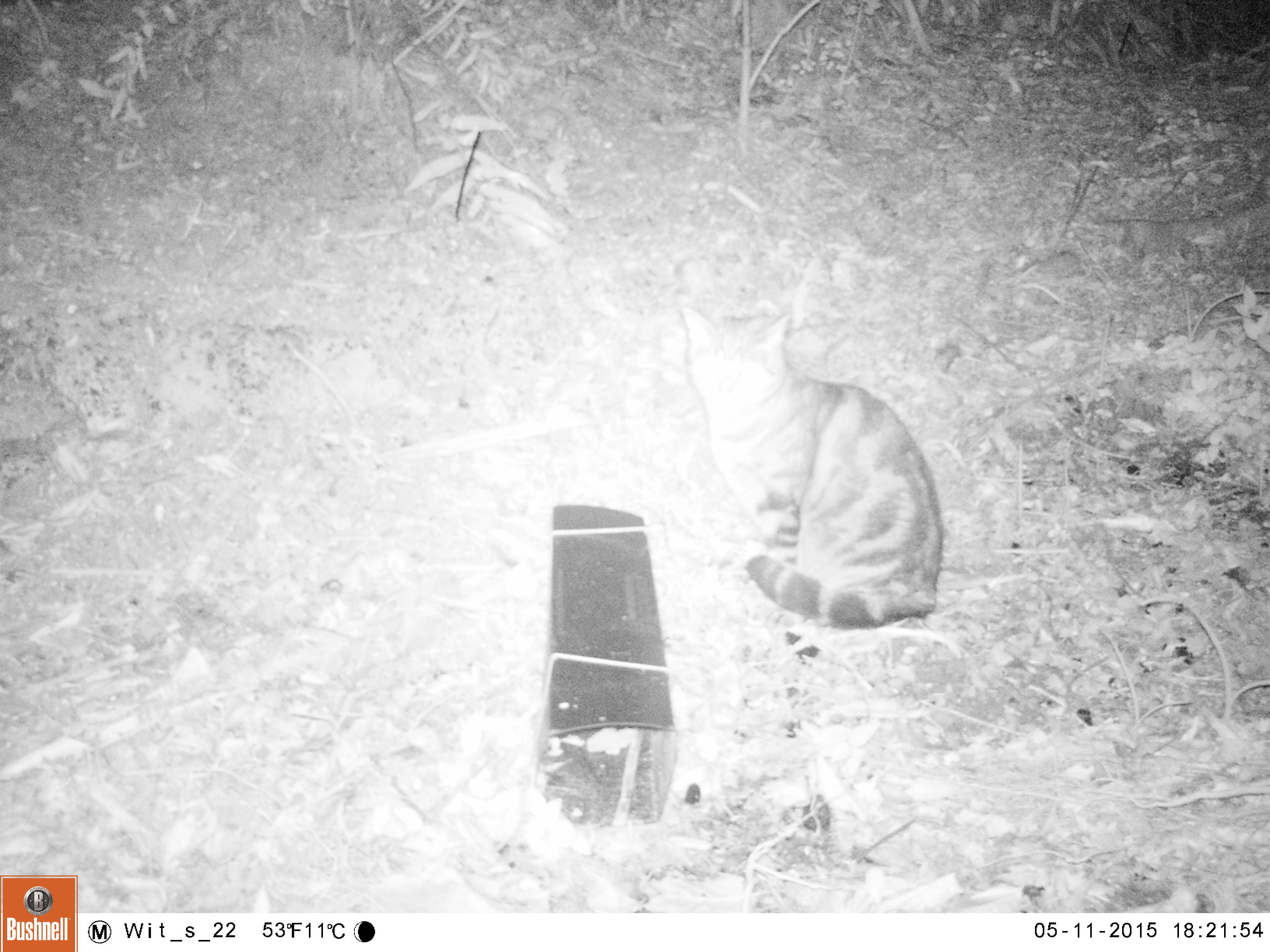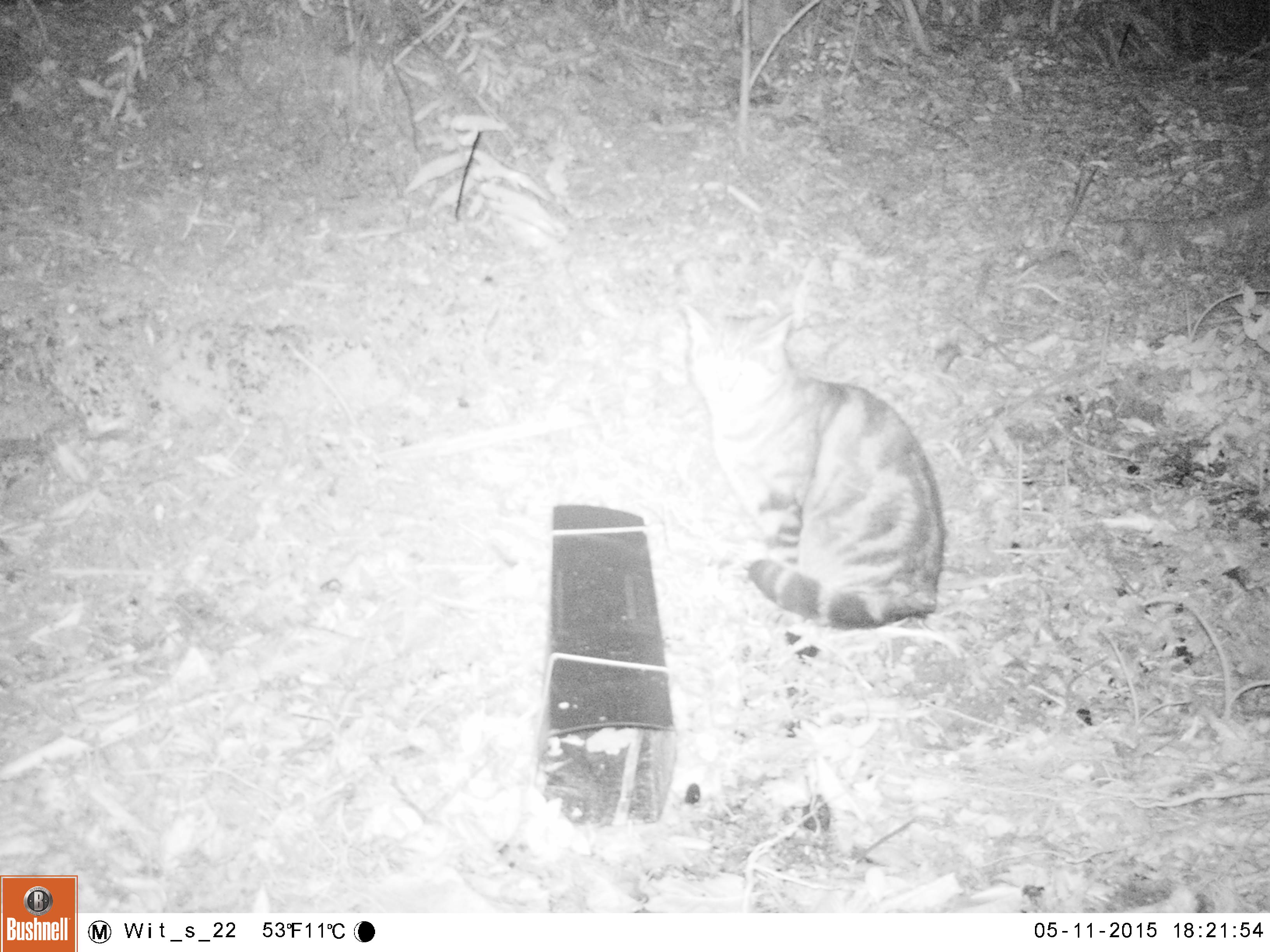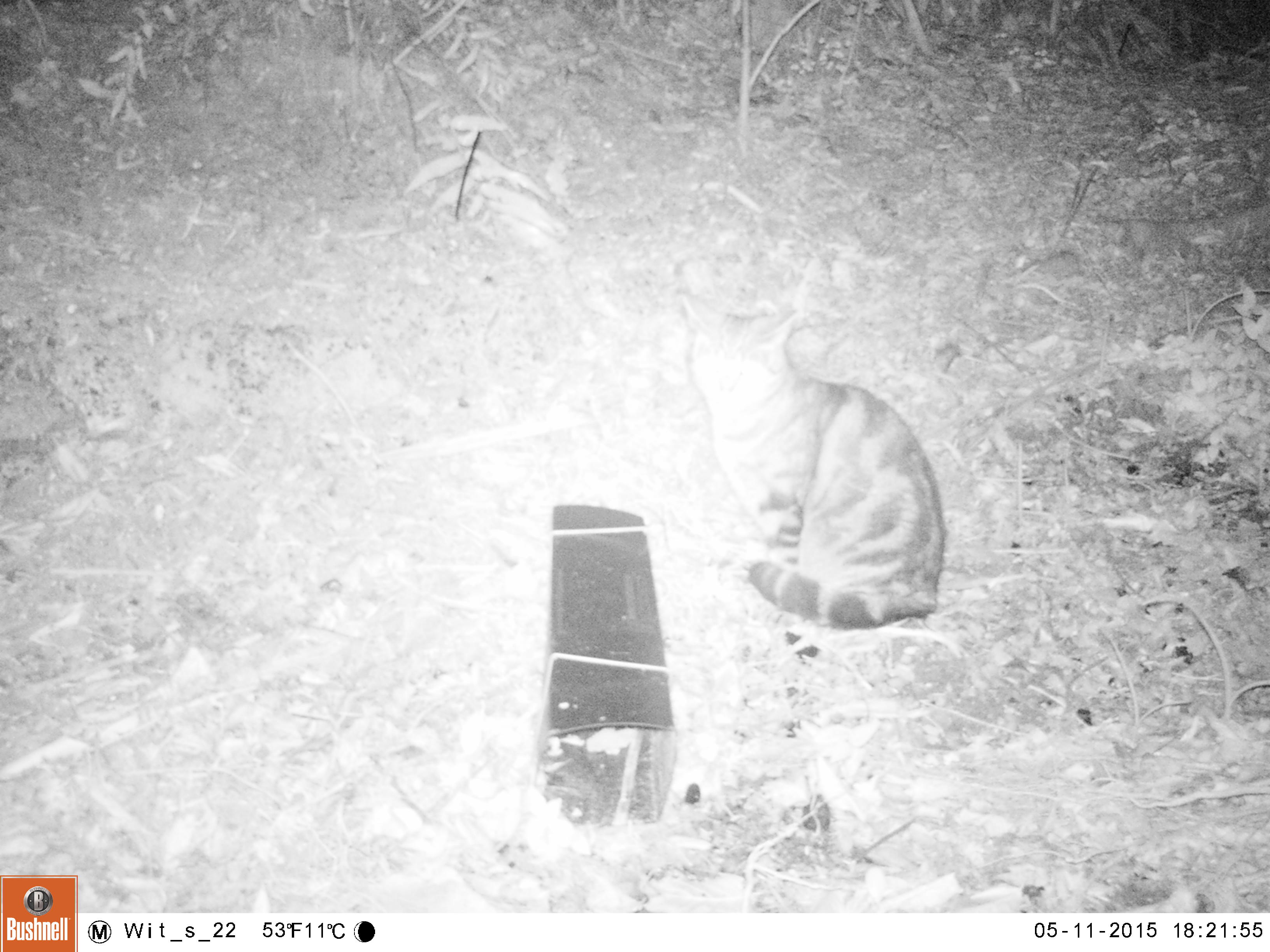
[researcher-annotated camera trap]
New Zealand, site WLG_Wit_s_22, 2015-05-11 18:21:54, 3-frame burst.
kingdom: Animalia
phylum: Chordata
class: Mammalia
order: Carnivora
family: Felidae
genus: Felis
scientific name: Felis catus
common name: domestic cat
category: cat